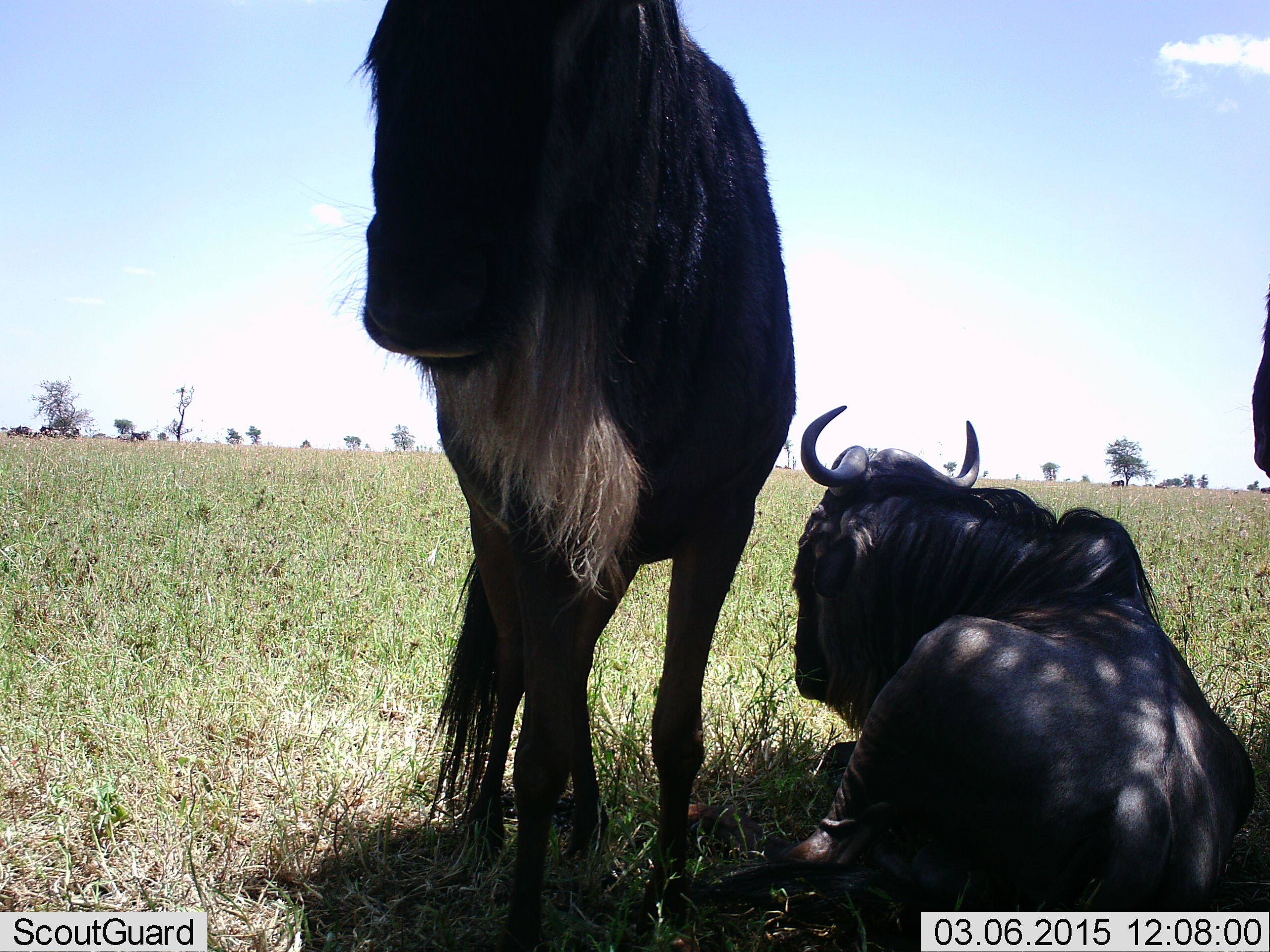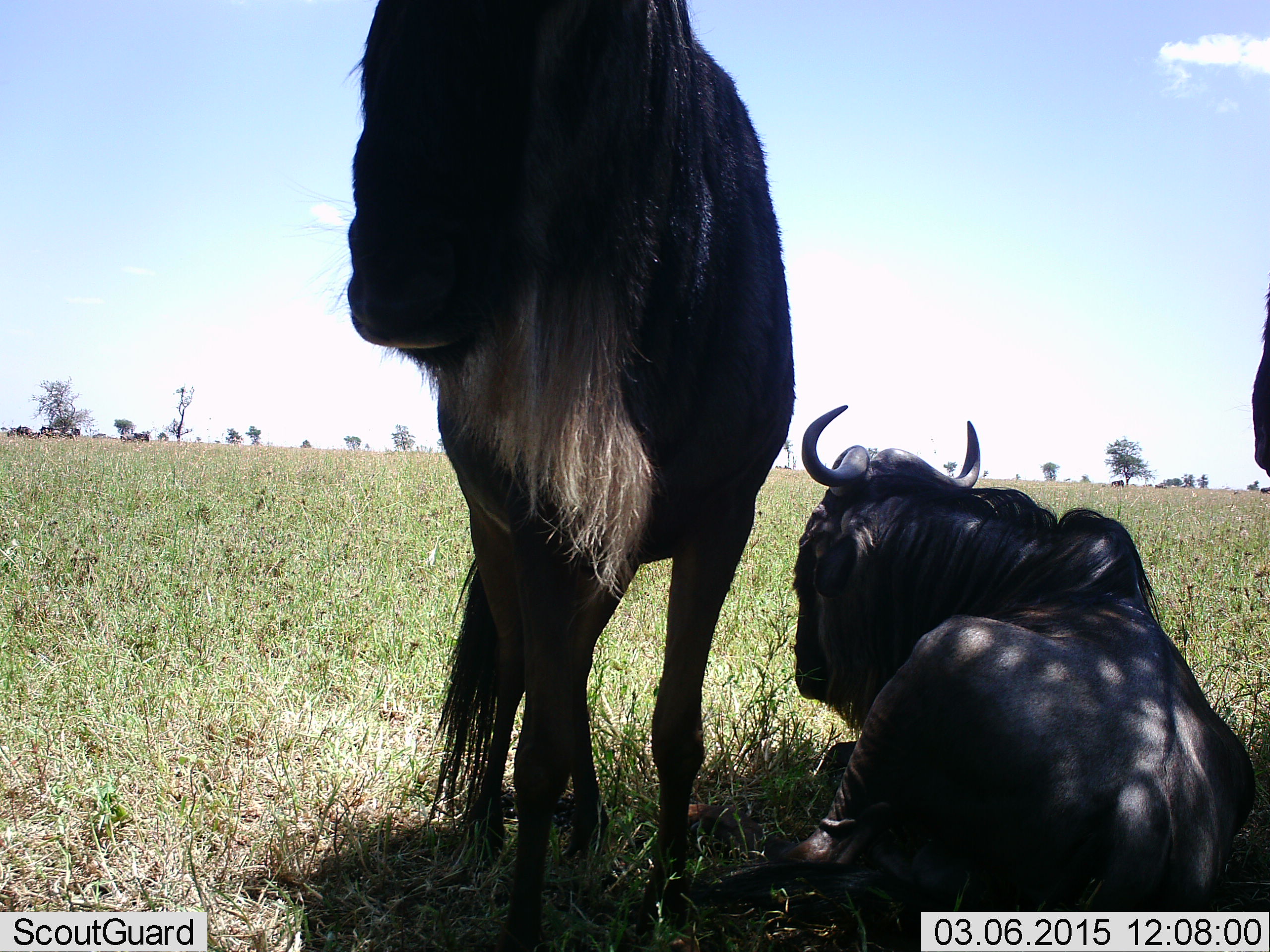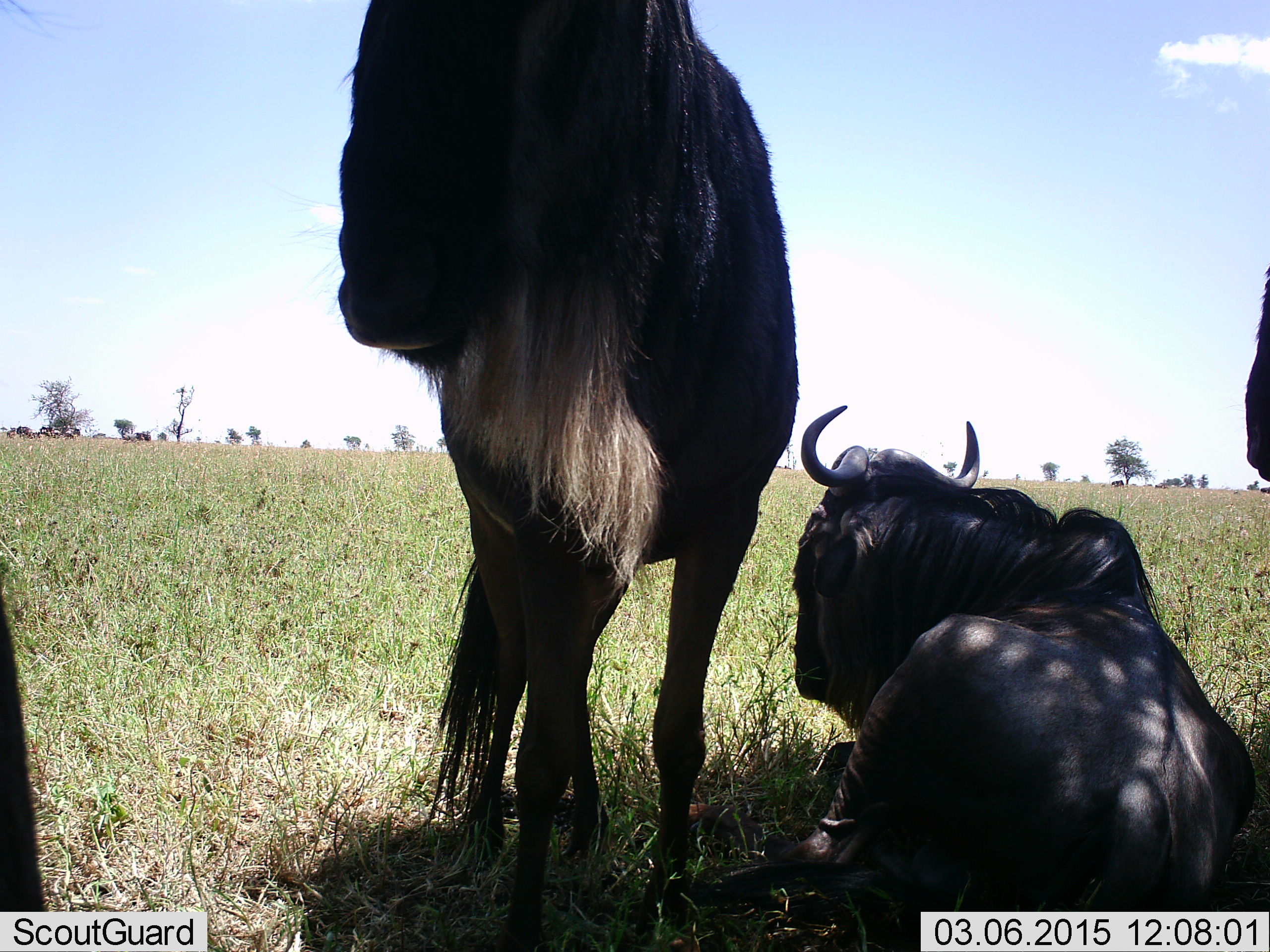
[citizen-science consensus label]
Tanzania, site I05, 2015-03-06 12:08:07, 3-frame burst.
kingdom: Animalia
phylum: Chordata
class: Mammalia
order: Artiodactyla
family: Bovidae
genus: Connochaetes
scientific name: Connochaetes taurinus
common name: blue wildebeest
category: wildebeest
Wildebeest (blue wildebeest) (Connochaetes taurinus), count 11-50. Behavior (volunteer vote fractions): standing 90%, resting 100%, moving 0%, interacting 0%. Young present (vote fraction): 0%. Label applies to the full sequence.